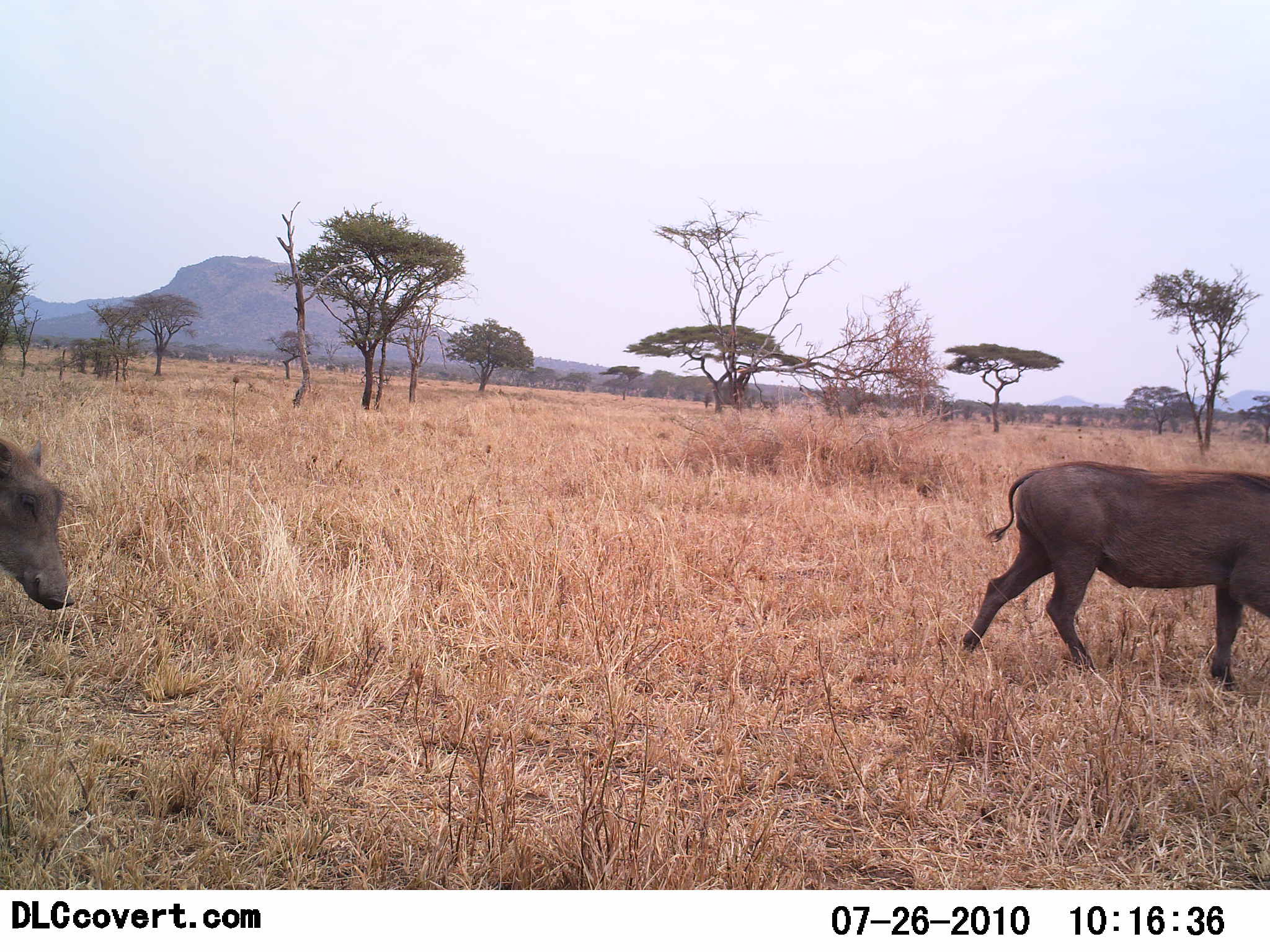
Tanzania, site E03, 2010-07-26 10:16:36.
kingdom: Animalia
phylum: Chordata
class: Mammalia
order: Artiodactyla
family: Suidae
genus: Phacochoerus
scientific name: Phacochoerus africanus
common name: warthog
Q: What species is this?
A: Warthog (Phacochoerus africanus).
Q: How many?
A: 2.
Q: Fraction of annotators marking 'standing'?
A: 8%.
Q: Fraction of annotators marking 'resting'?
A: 0%.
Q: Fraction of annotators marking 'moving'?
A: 92%.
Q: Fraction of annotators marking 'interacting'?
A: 0%.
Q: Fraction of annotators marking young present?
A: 0%.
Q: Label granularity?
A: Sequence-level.